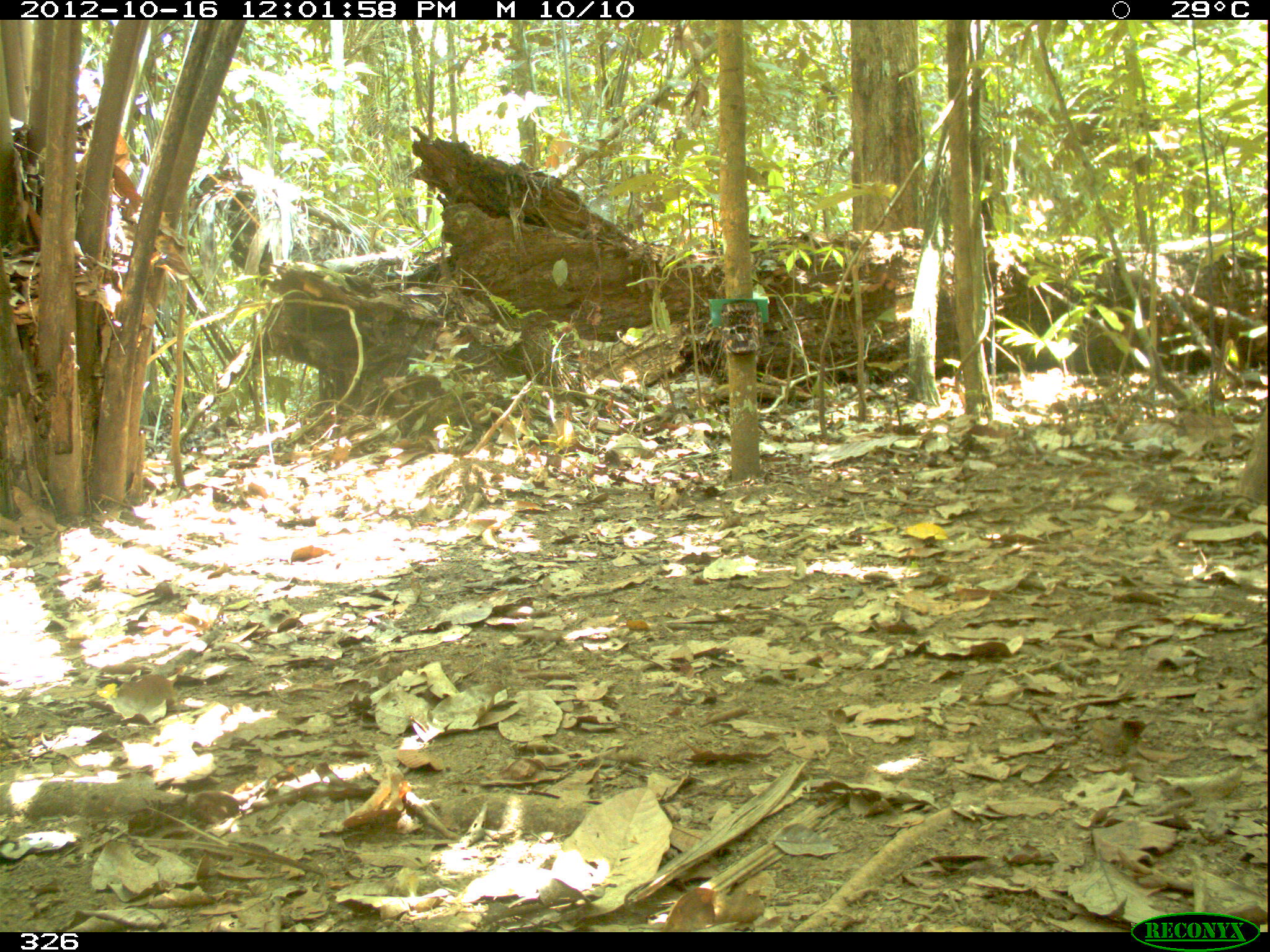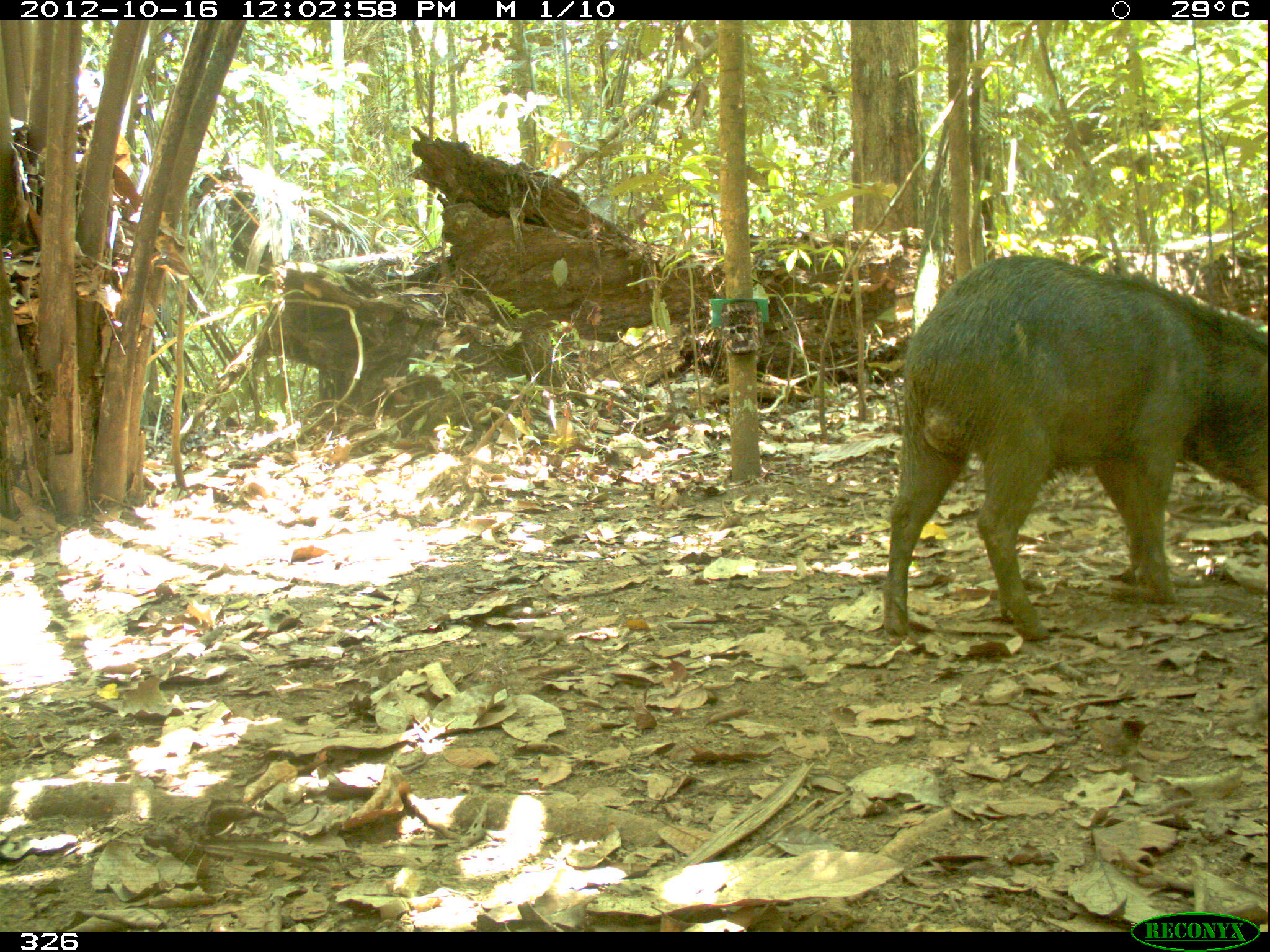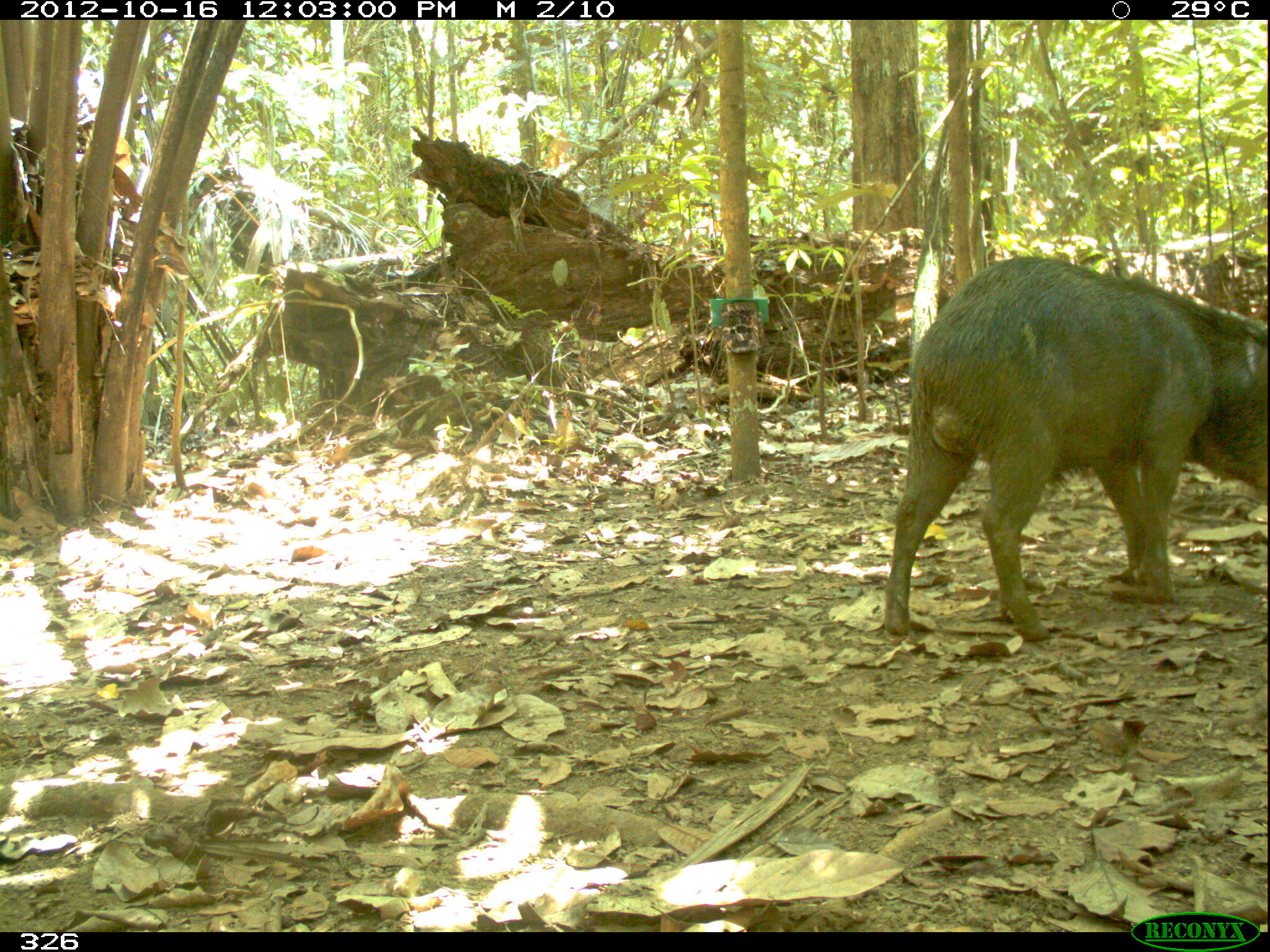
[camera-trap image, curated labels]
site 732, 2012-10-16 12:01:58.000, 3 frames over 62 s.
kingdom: Animalia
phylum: Chordata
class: Mammalia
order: Artiodactyla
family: Tayassuidae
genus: Tayassu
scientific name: Tayassu pecari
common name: white-lipped peccary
Tayassu pecari (white-lipped peccary).